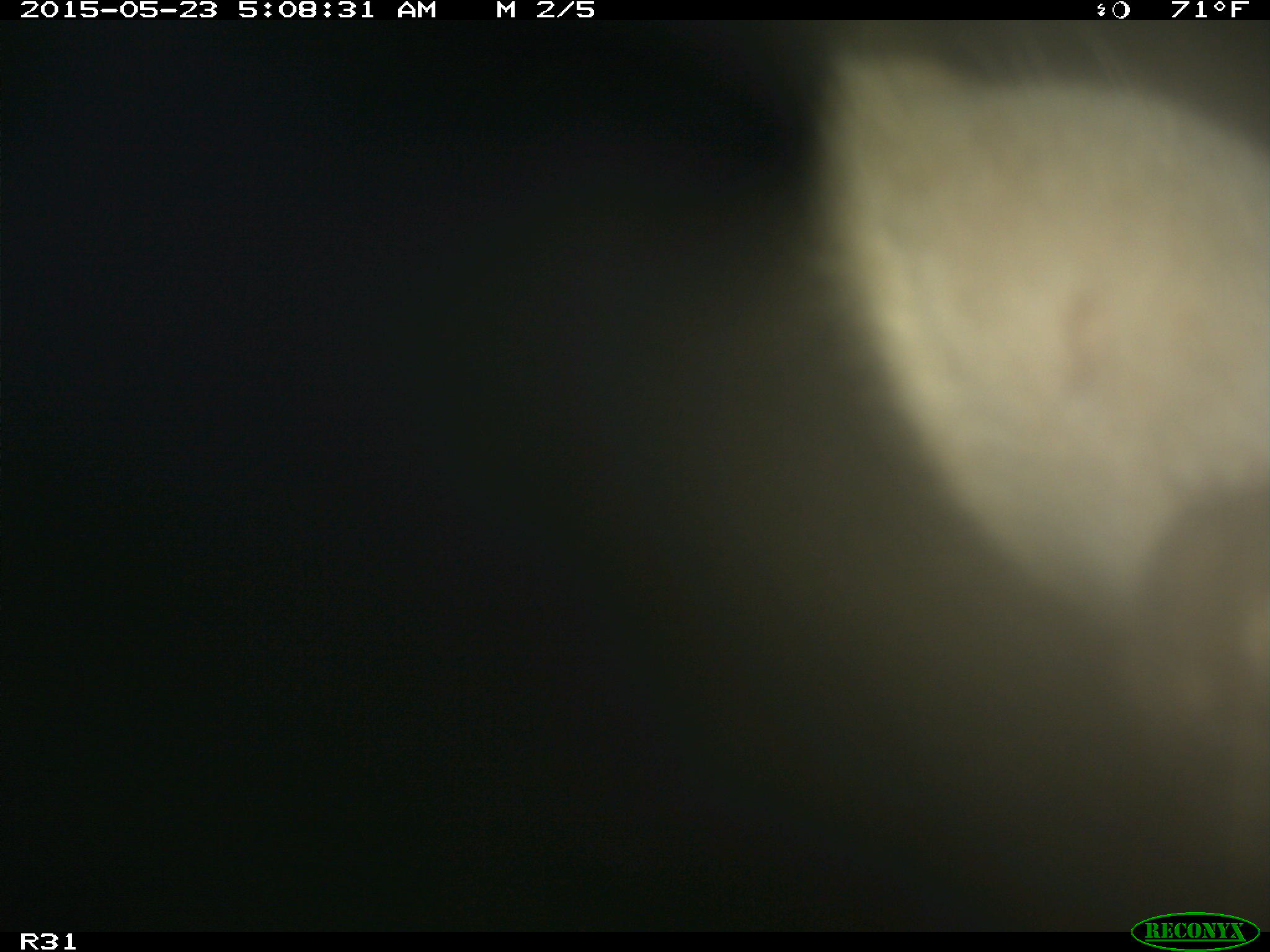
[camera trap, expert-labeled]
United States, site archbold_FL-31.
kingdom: Animalia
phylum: Chordata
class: Mammalia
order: Artiodactyla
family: Bovidae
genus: Bos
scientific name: Bos taurus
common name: domestic cow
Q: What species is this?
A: Bos taurus (domestic cow).